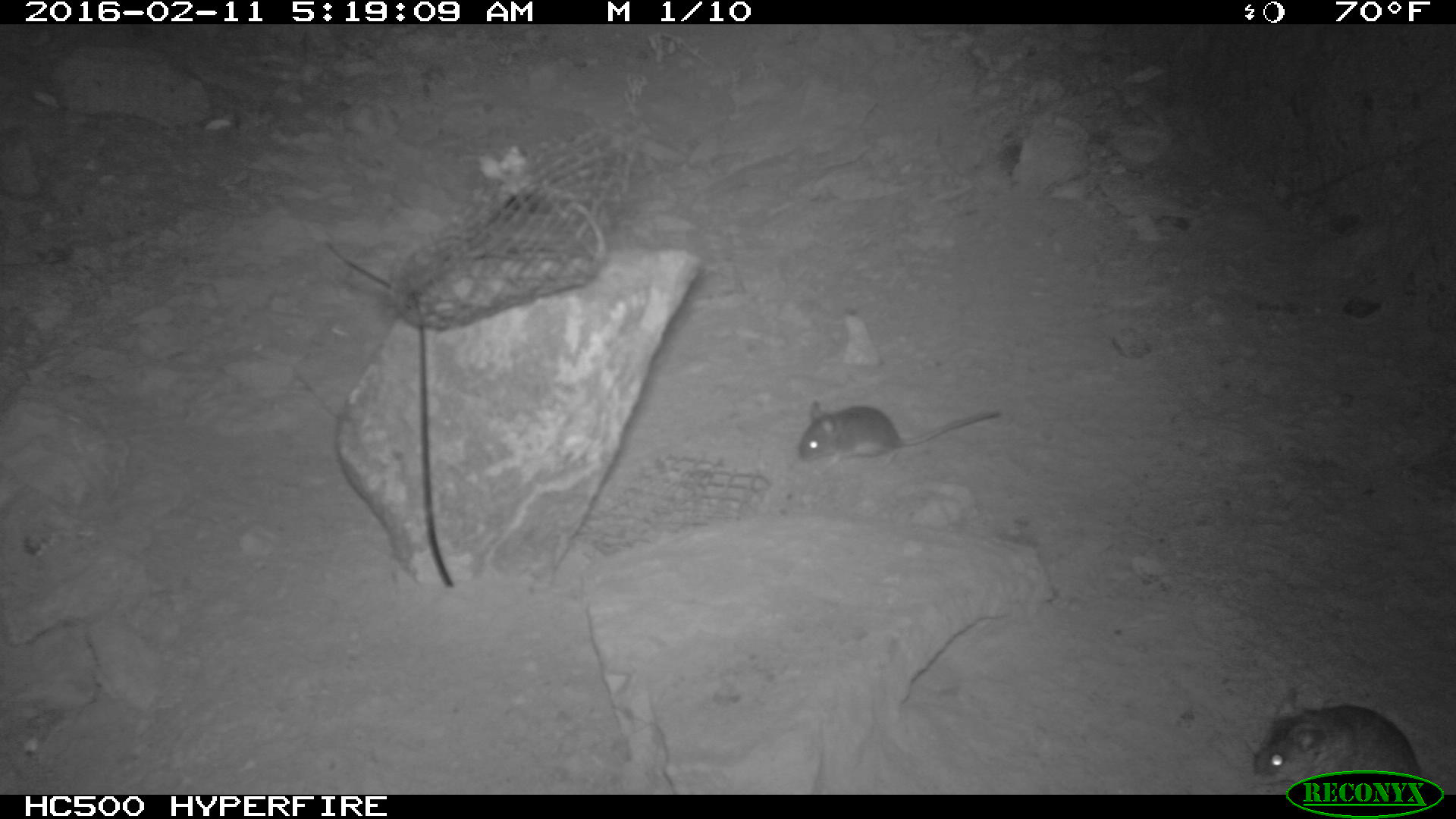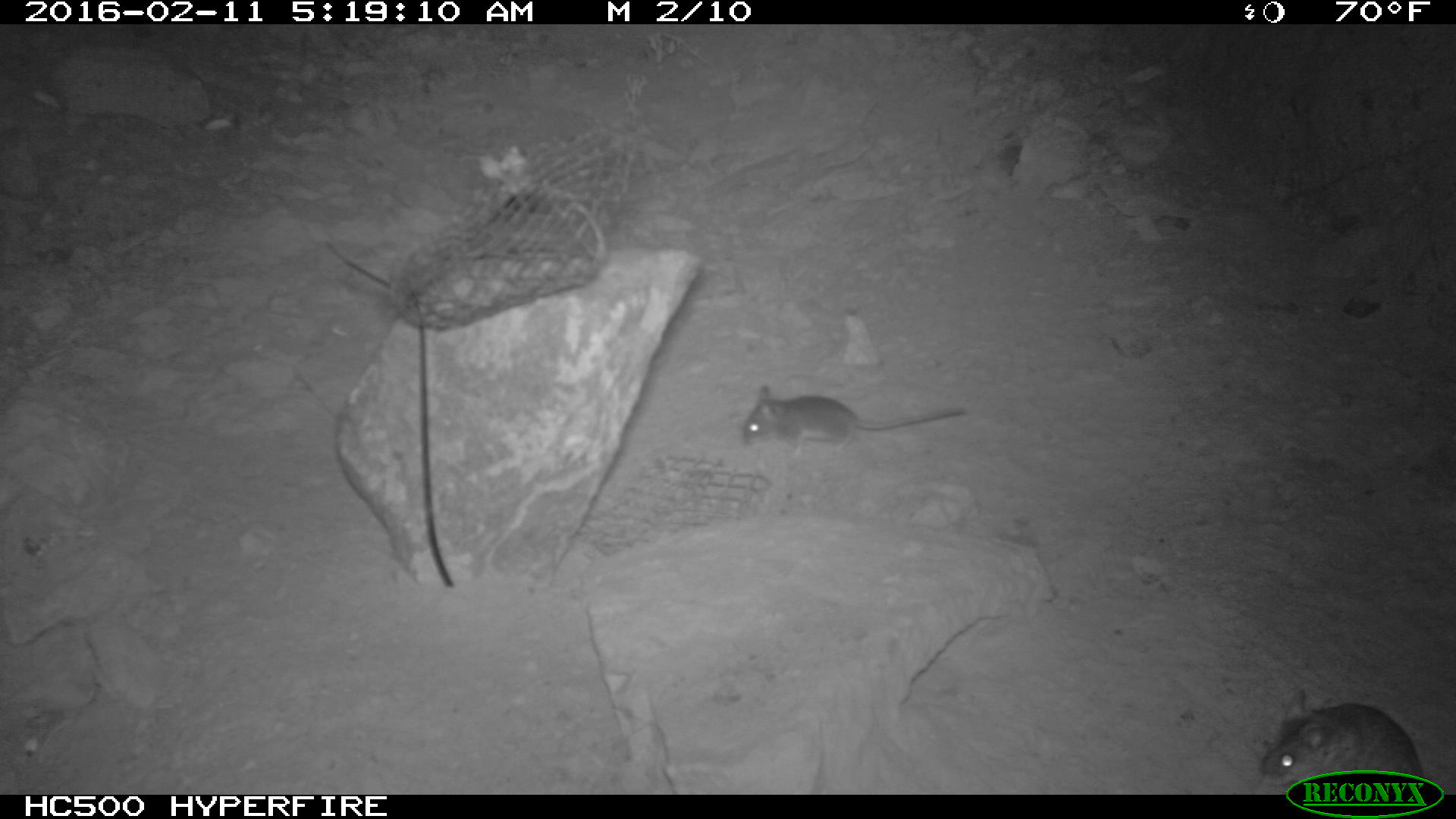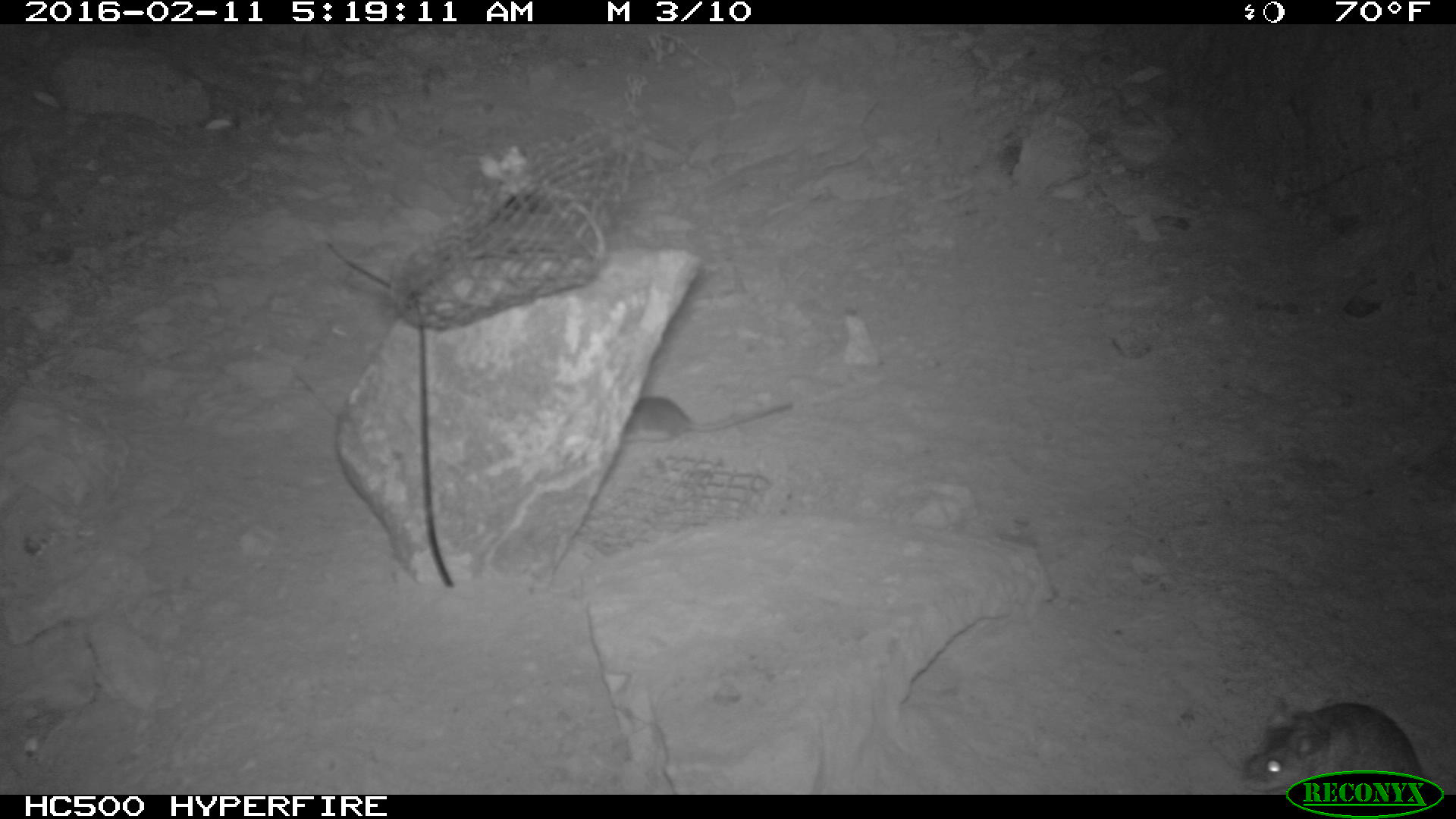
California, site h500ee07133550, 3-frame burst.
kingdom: Animalia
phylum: Chordata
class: Mammalia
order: Rodentia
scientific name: Rodentia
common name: rodent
Rodent (Rodentia).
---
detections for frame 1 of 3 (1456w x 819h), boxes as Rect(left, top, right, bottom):
rodent: Rect(1254, 682, 1420, 783); Rect(797, 400, 1002, 474)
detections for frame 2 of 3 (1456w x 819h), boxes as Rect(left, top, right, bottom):
rodent: Rect(739, 384, 968, 461); Rect(1257, 688, 1423, 794)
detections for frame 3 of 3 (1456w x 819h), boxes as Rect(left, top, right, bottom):
rodent: Rect(1240, 698, 1425, 792); Rect(623, 397, 792, 448)